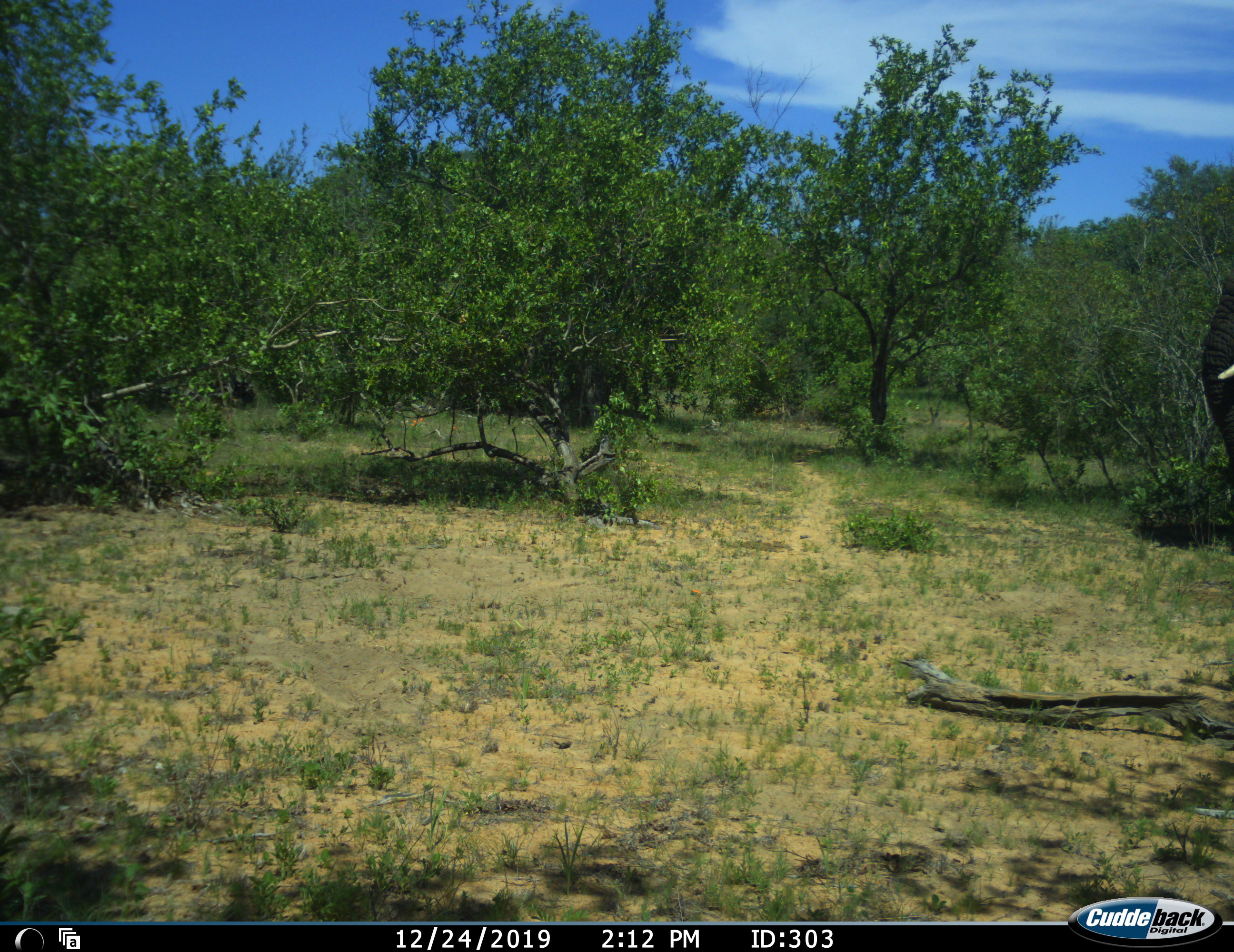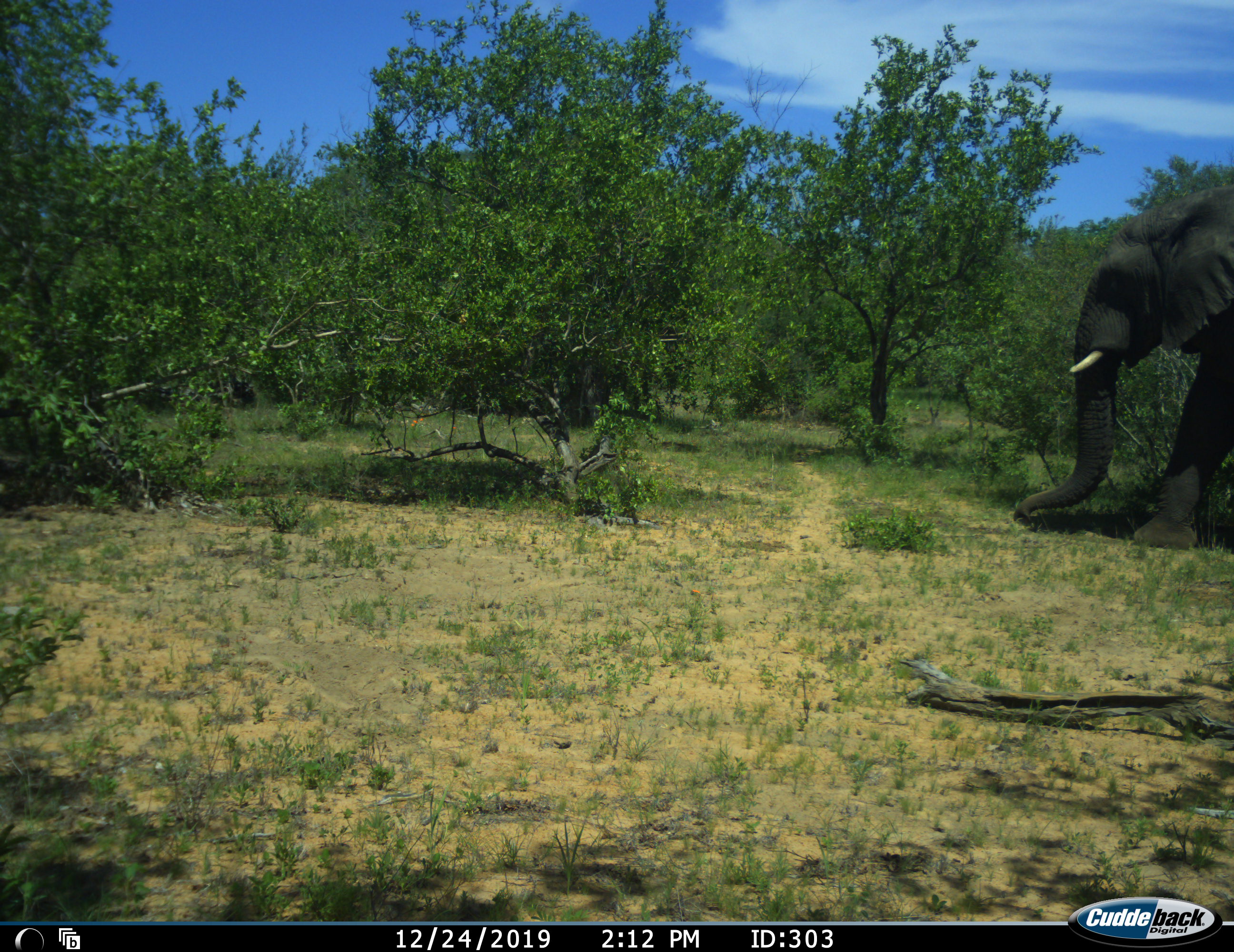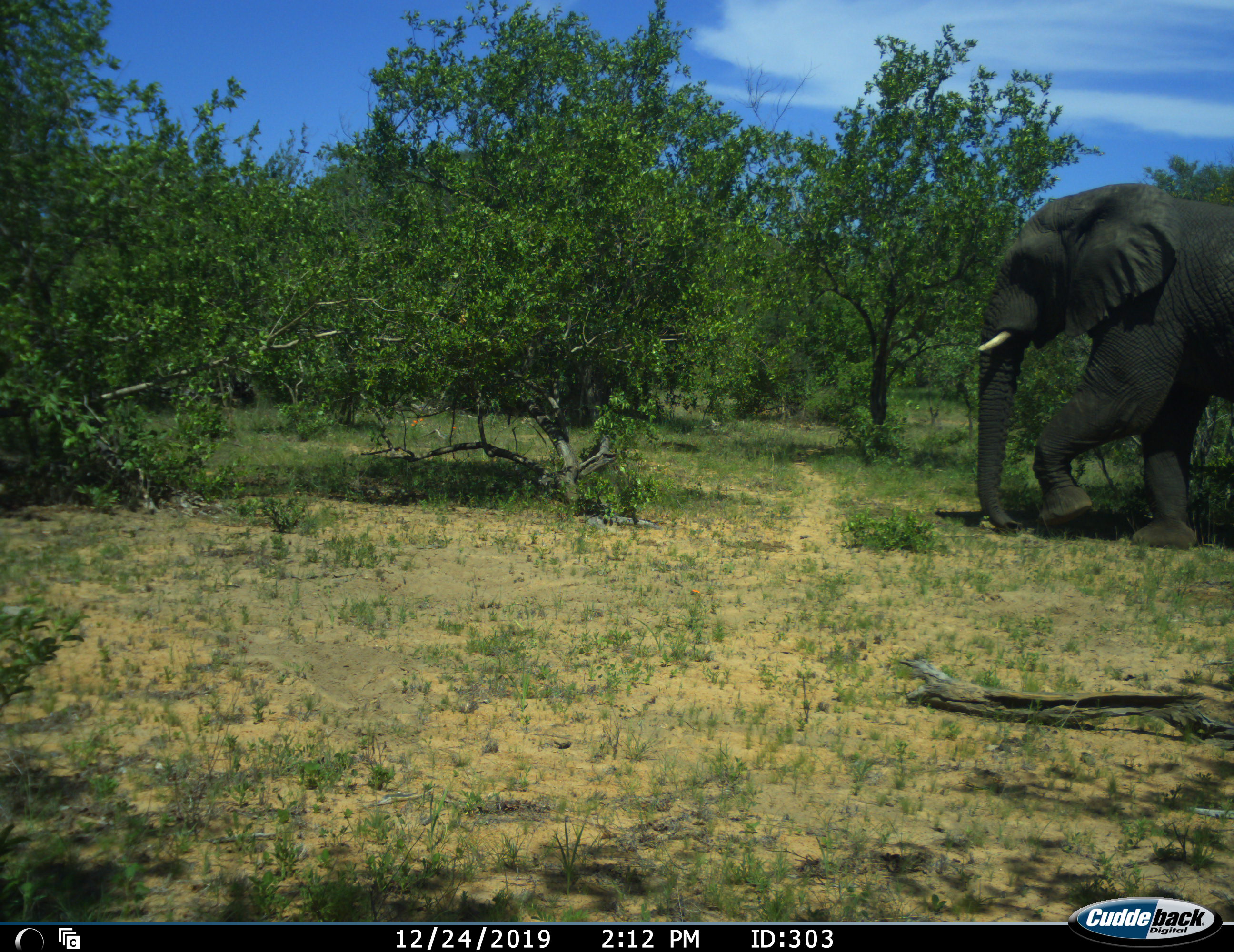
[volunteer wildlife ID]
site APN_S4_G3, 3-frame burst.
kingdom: Animalia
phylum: Chordata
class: Mammalia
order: Proboscidea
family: Elephantidae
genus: Loxodonta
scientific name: Loxodonta africana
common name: african bush elephant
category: elephant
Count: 1.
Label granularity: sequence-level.